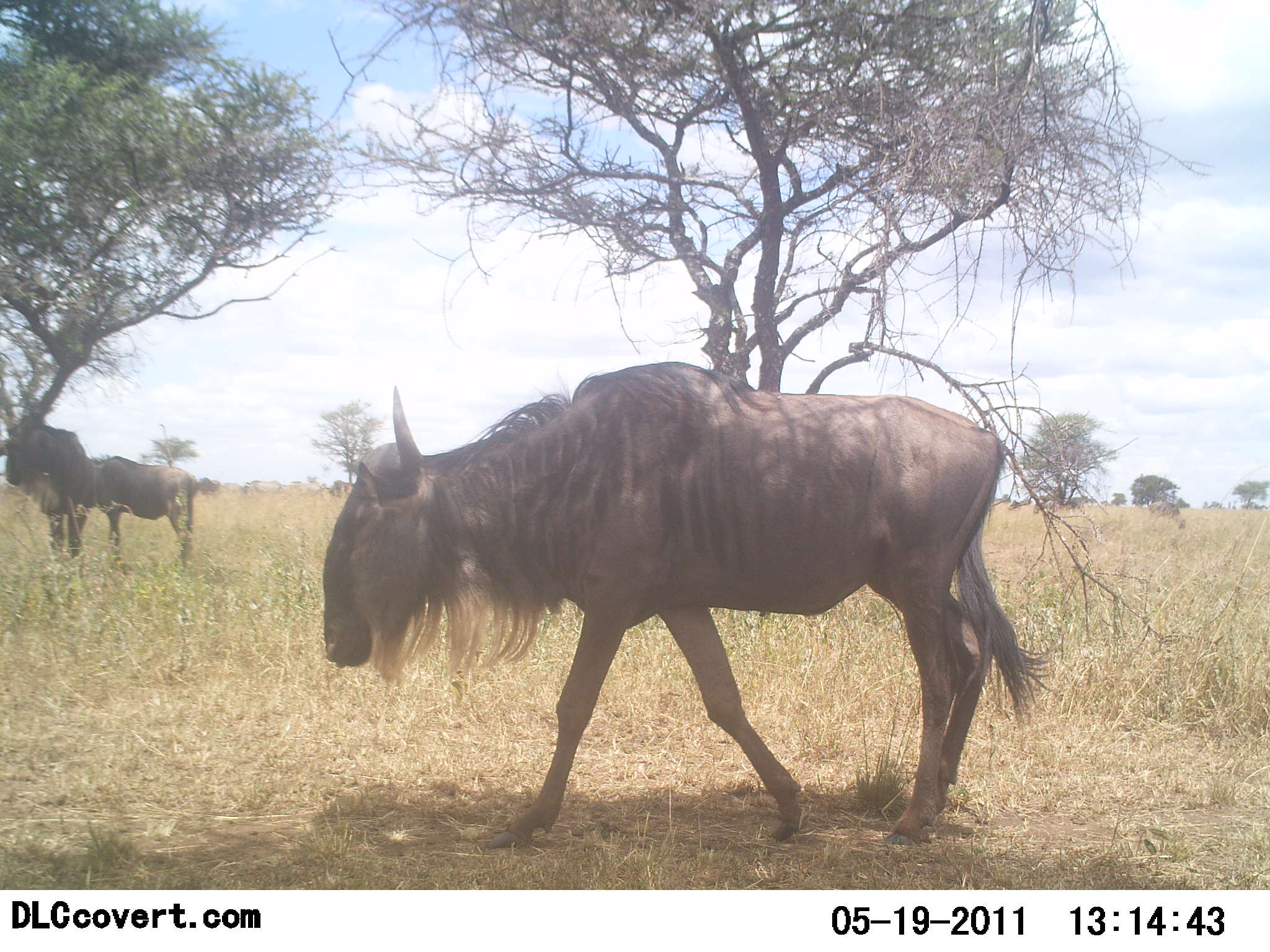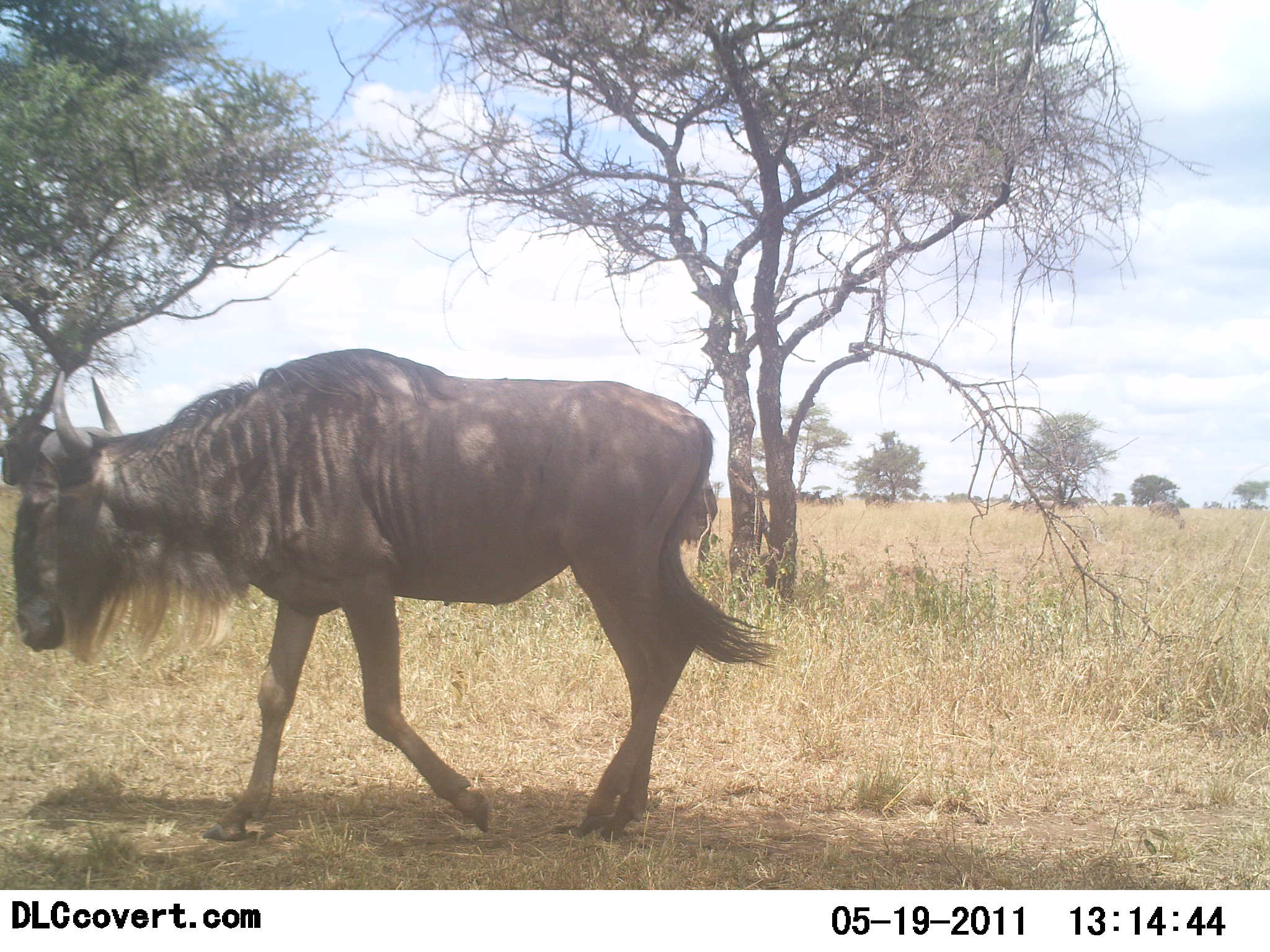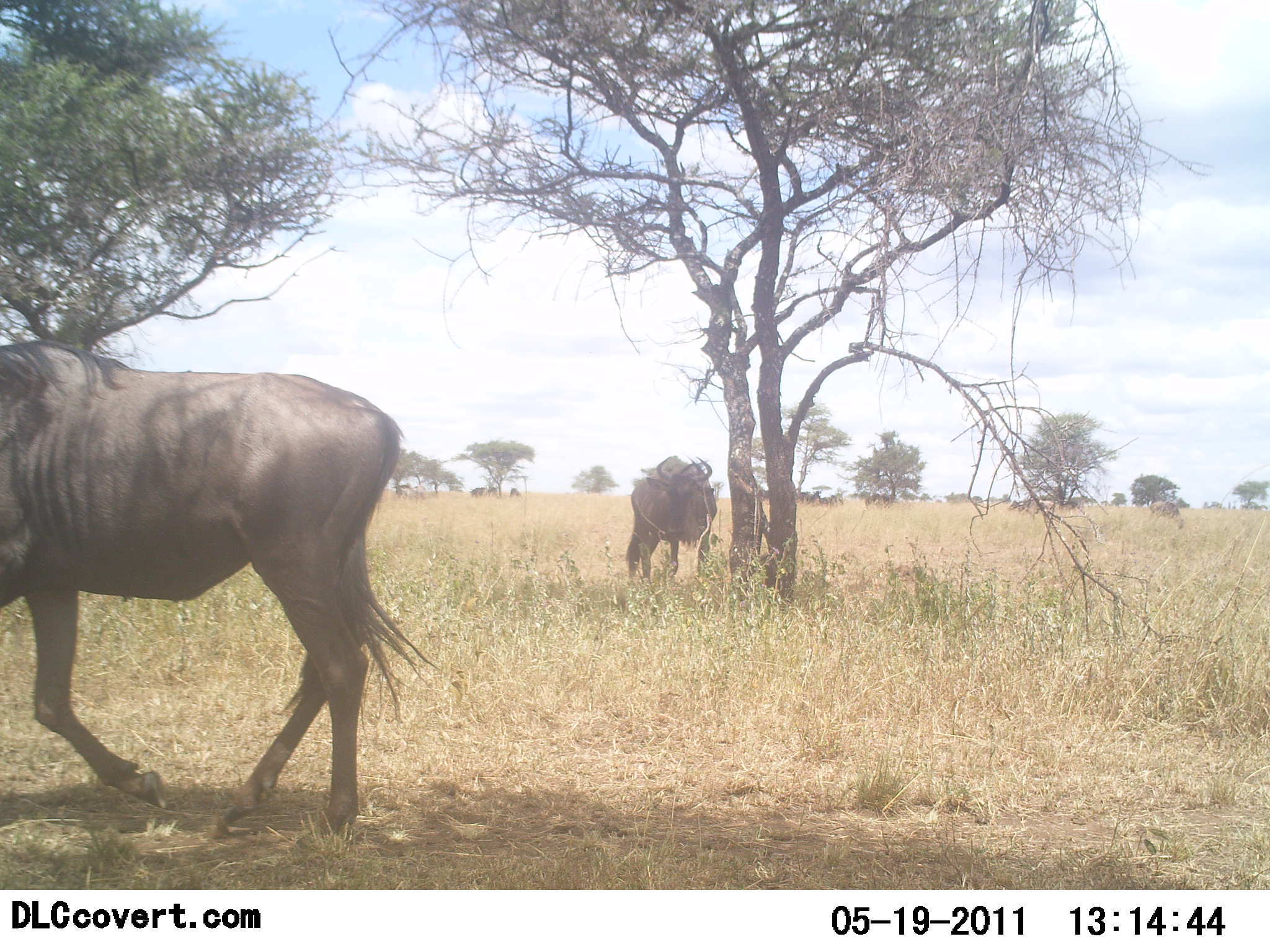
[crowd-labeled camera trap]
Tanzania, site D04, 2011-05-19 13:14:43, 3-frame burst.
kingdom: Animalia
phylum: Chordata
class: Mammalia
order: Artiodactyla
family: Bovidae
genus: Connochaetes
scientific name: Connochaetes taurinus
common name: blue wildebeest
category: wildebeest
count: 4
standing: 92%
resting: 8%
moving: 92%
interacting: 0%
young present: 17%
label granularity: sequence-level